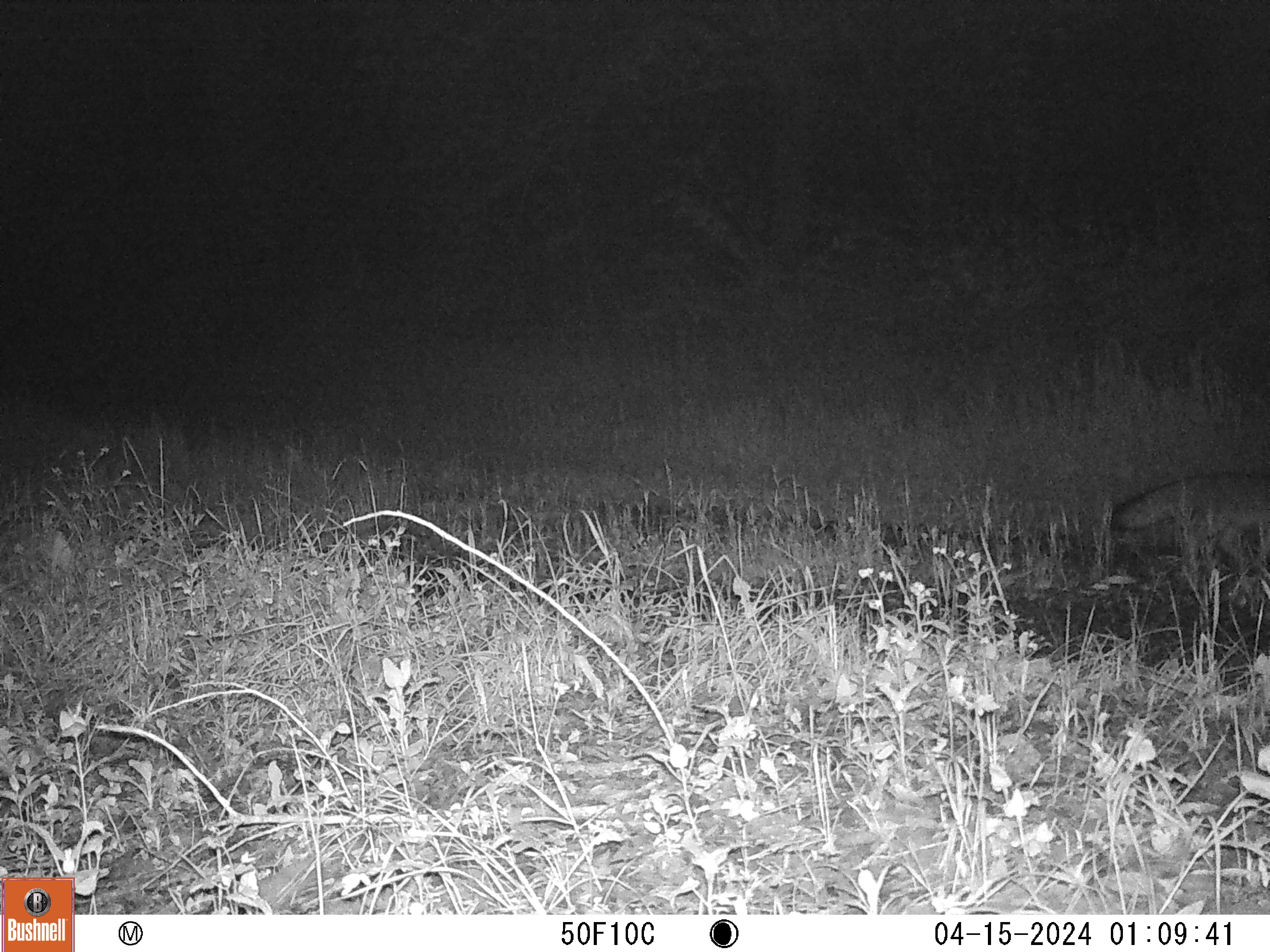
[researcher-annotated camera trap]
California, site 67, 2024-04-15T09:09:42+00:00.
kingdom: Animalia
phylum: Chordata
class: Mammalia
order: Carnivora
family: Canidae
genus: Urocyon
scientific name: Urocyon cinereoargenteus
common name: gray fox